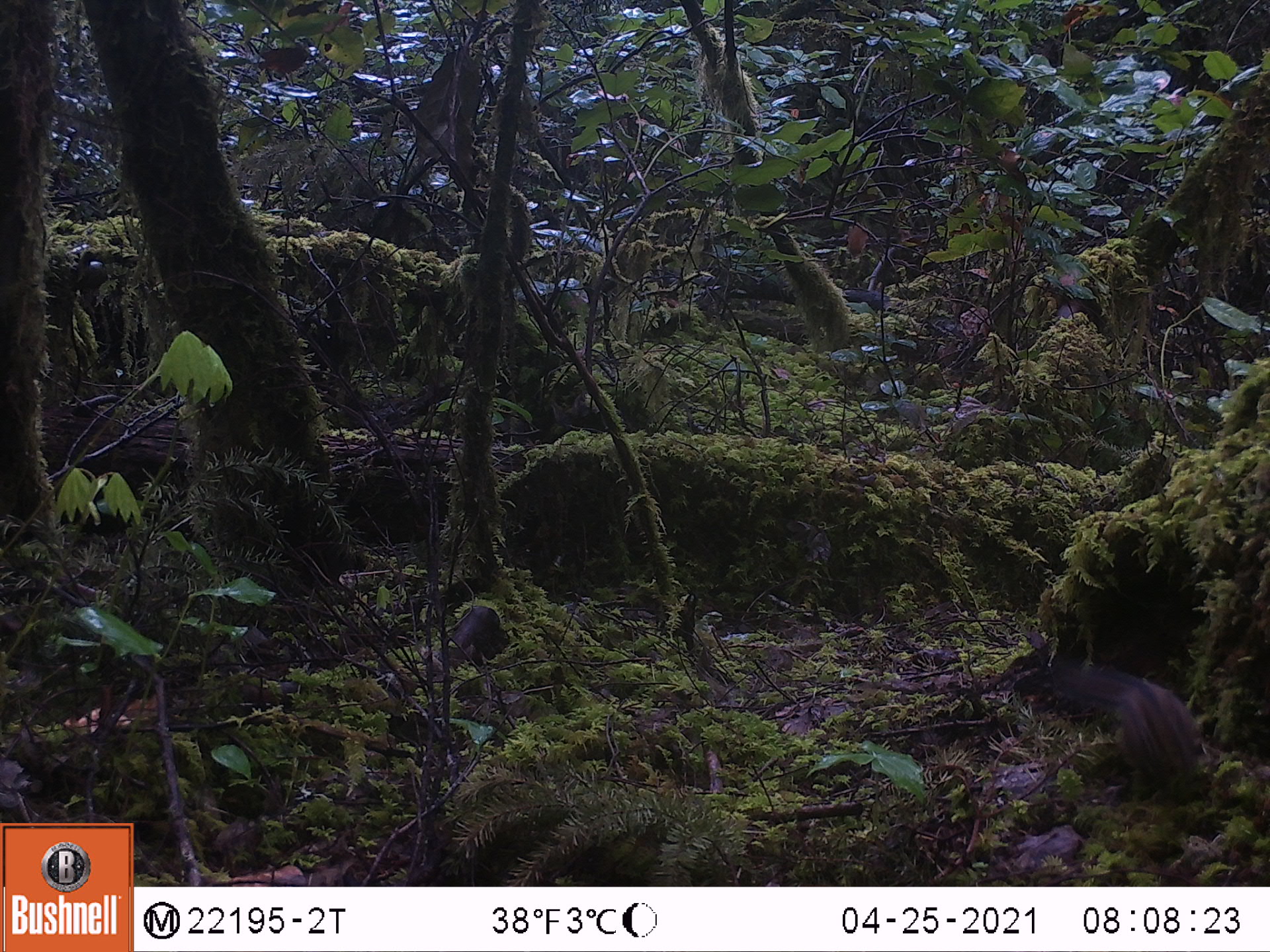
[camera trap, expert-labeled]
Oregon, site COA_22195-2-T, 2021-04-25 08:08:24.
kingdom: Animalia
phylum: Chordata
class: Mammalia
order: Rodentia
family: Sciuridae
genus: Neotamias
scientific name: Neotamias townsendii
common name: townsend's chipmunk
Townsend's chipmunk (Neotamias townsendii).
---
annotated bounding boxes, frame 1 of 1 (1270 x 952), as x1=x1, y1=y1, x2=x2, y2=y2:
townsend's chipmunk: x1=1000, y1=615, x2=1235, y2=829